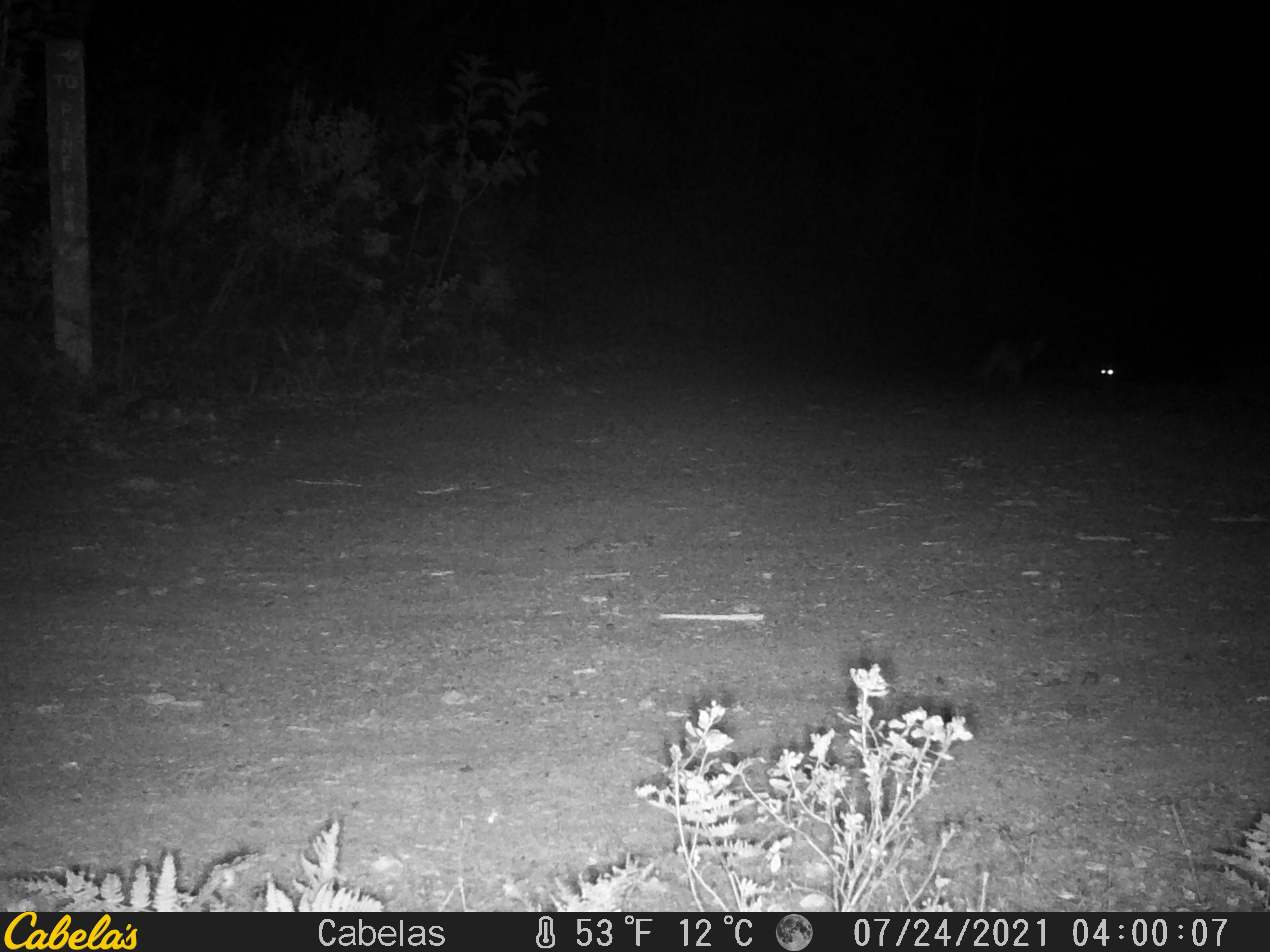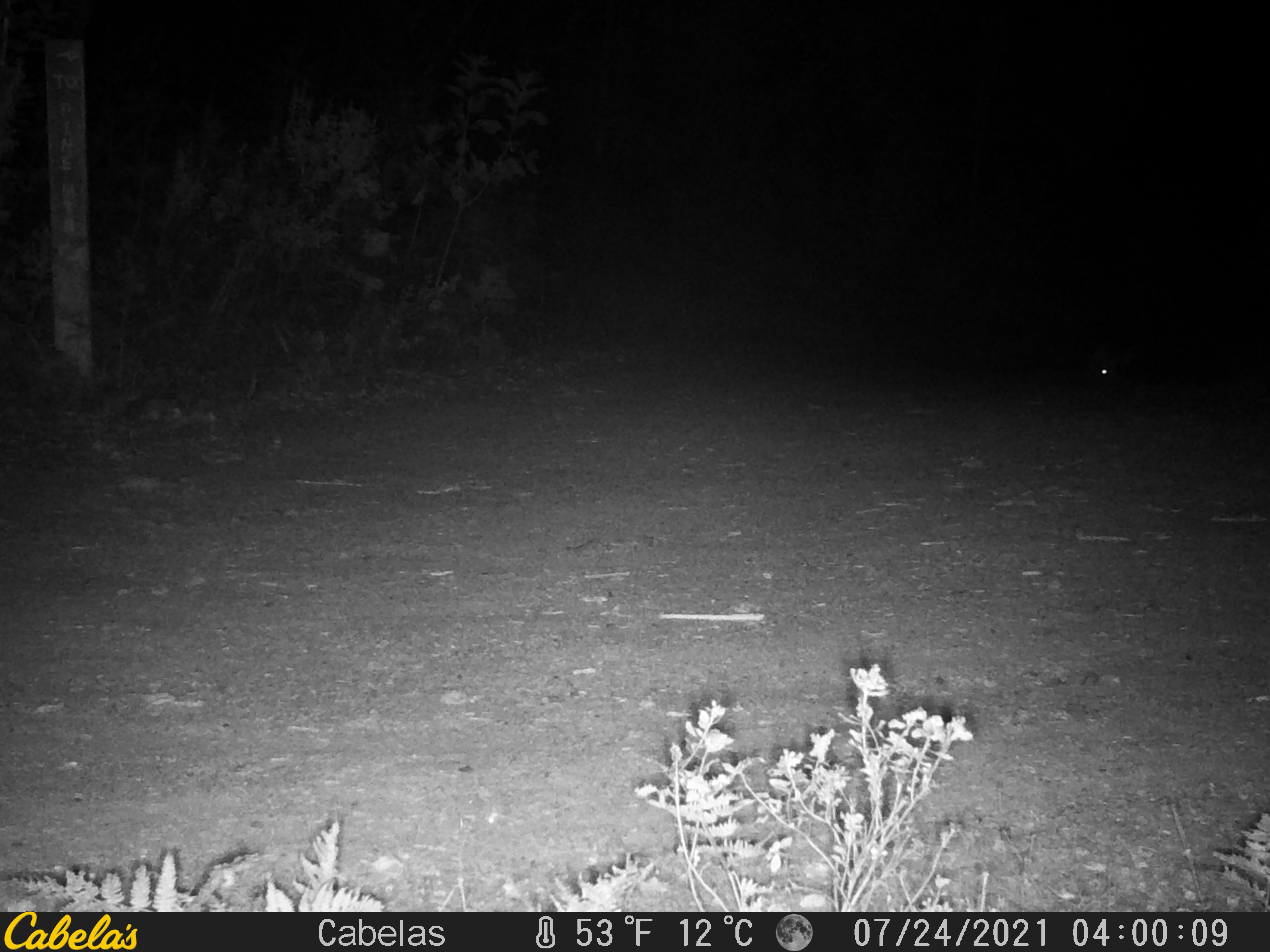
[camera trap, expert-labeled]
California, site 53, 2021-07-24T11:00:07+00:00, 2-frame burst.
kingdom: Animalia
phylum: Chordata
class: Mammalia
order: Carnivora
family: Canidae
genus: Urocyon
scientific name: Urocyon cinereoargenteus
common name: gray fox